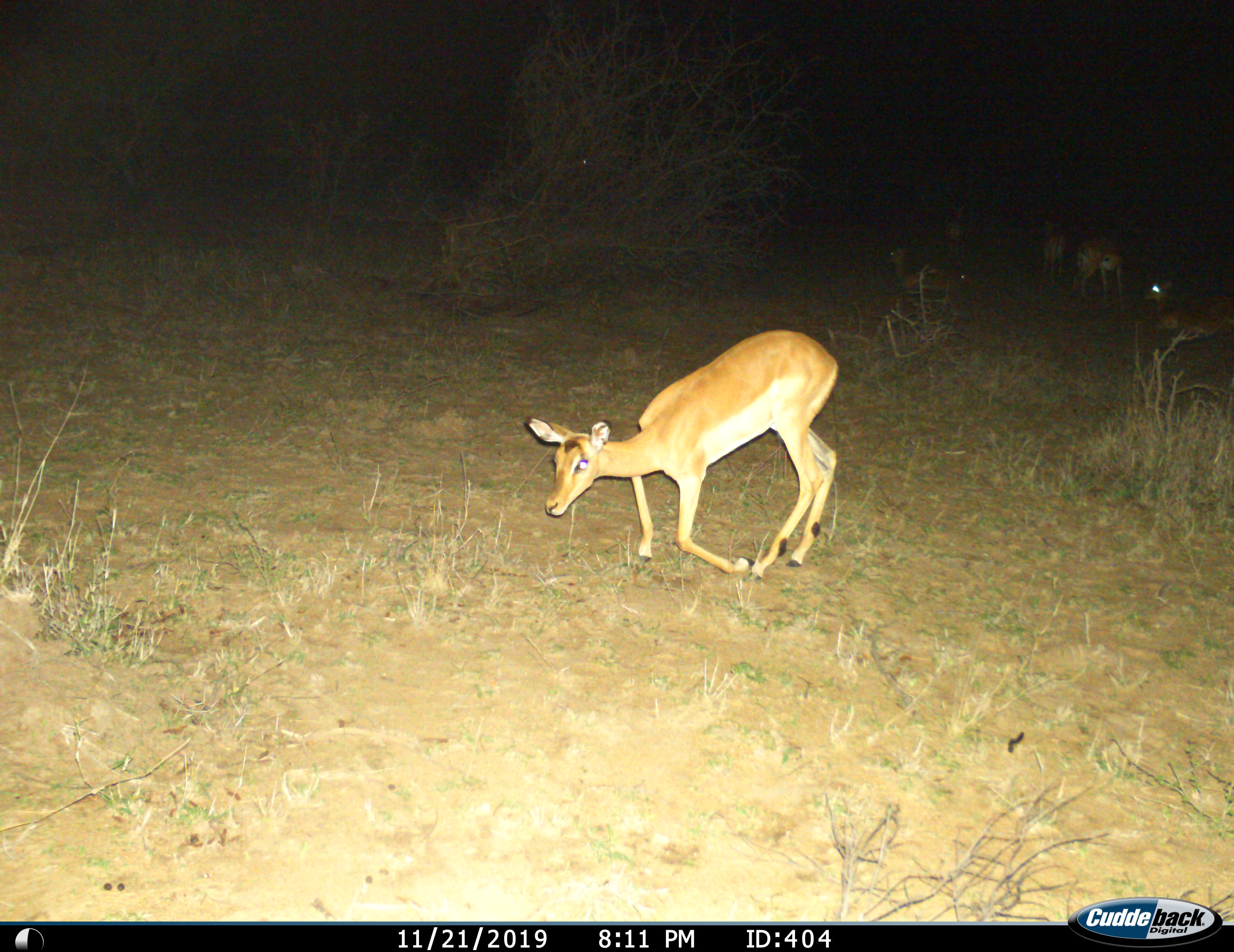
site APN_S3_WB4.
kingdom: Animalia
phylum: Chordata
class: Mammalia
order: Artiodactyla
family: Bovidae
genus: Aepyceros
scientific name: Aepyceros melampus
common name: impala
Impala (Aepyceros melampus), count 6. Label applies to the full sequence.